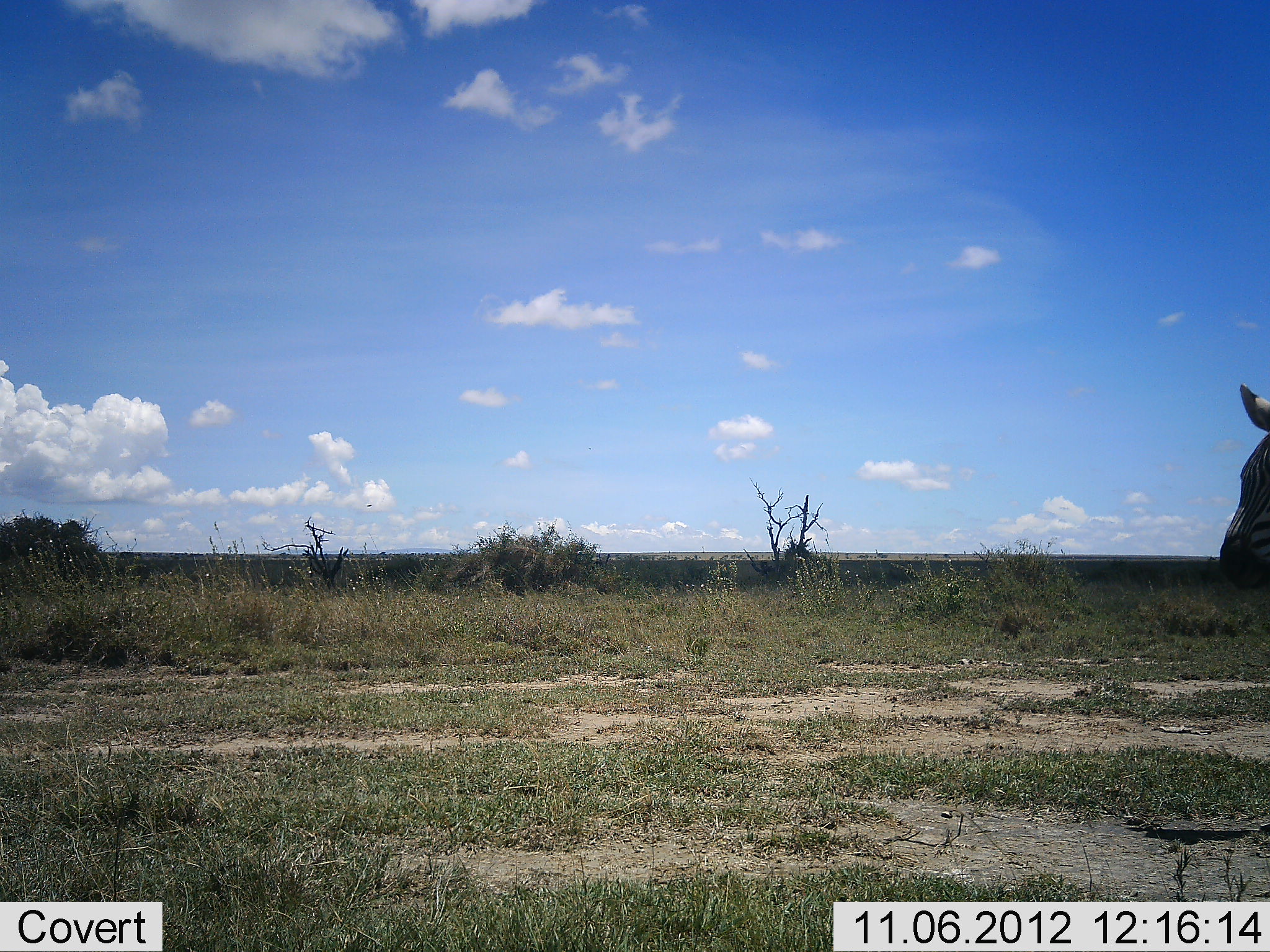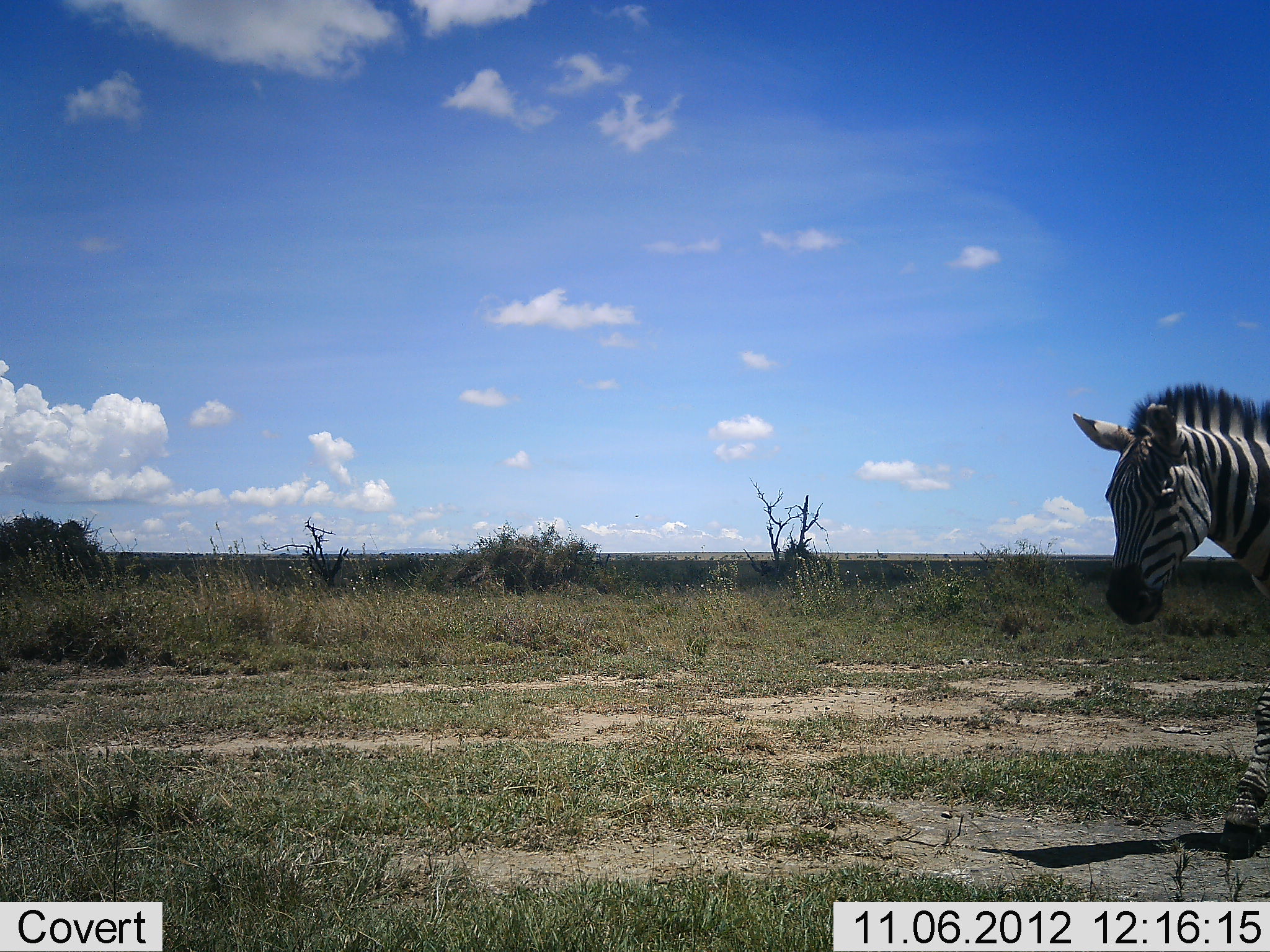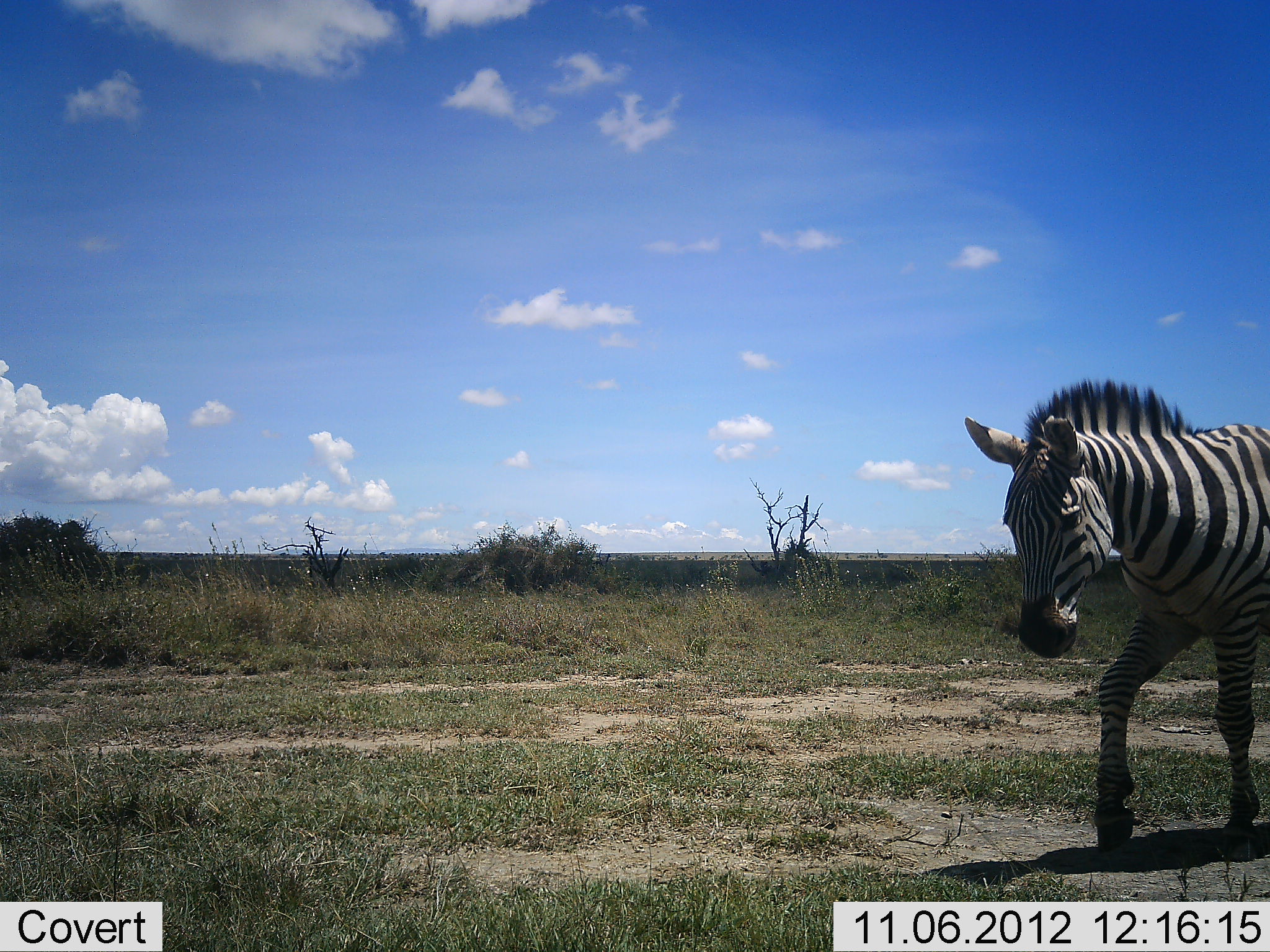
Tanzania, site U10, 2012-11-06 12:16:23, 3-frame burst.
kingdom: Animalia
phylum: Chordata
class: Mammalia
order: Perissodactyla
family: Equidae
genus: Equus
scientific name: Equus quagga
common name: plains zebra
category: zebra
Zebra (plains zebra) (Equus quagga), count 1. Behavior (volunteer vote fractions): standing 20%, resting 0%, moving 80%, interacting 0%. Young present (vote fraction): 0%. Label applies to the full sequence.